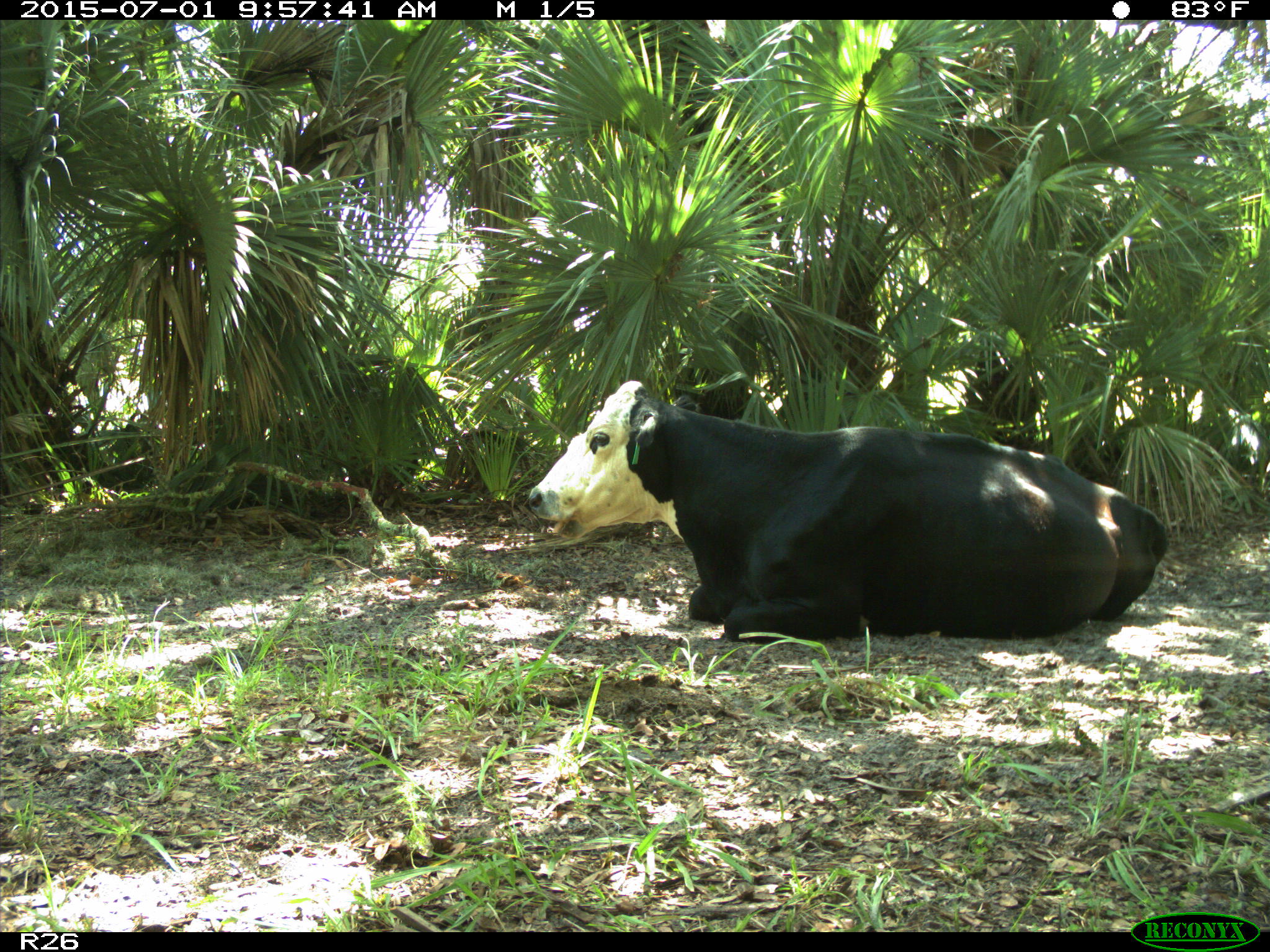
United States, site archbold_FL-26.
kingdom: Animalia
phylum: Chordata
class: Mammalia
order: Artiodactyla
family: Bovidae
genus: Bos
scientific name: Bos taurus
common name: domestic cow